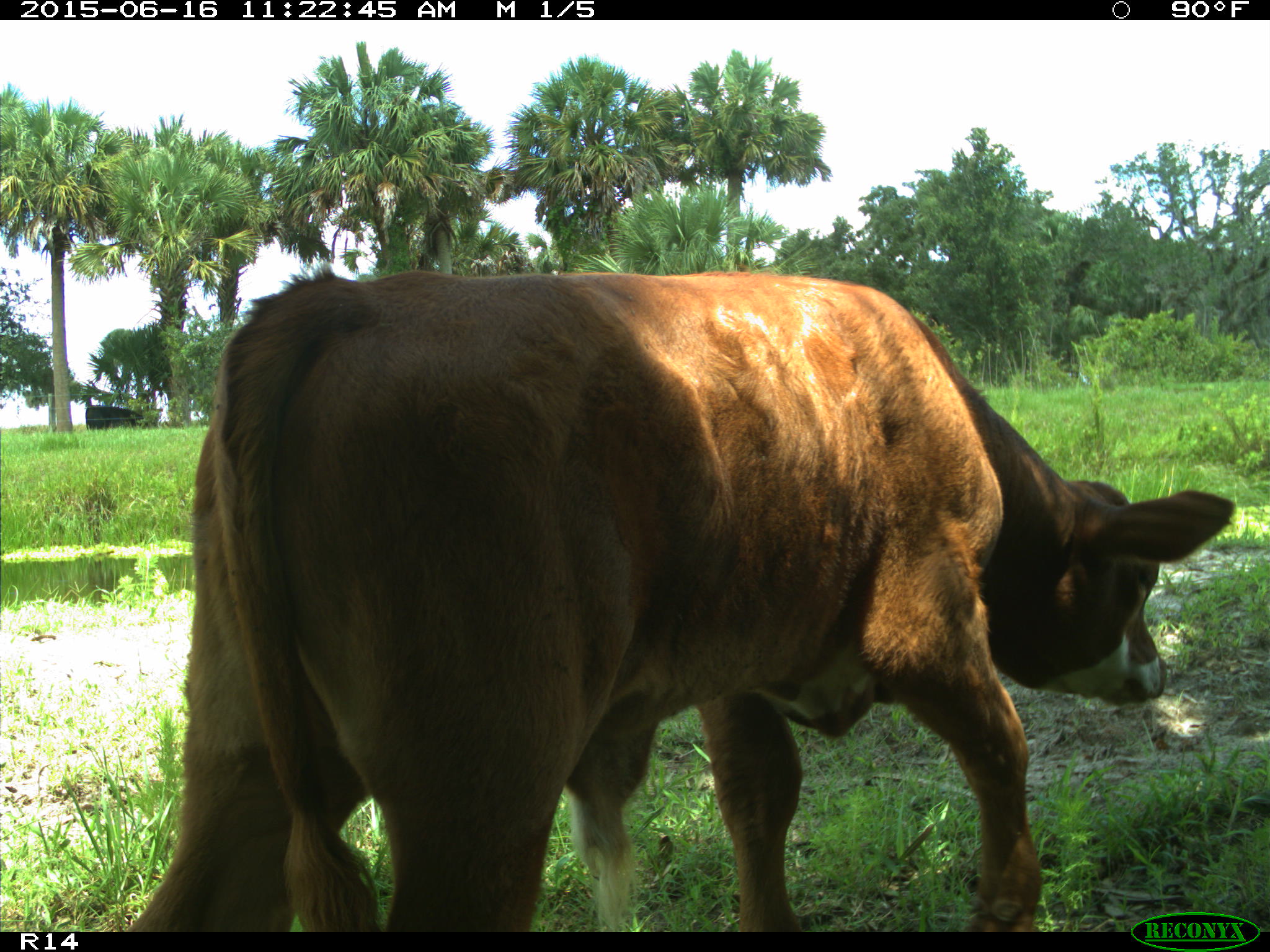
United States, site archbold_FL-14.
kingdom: Animalia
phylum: Chordata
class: Mammalia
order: Artiodactyla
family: Bovidae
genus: Bos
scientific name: Bos taurus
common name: domestic cow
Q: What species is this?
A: Bos taurus (domestic cow).